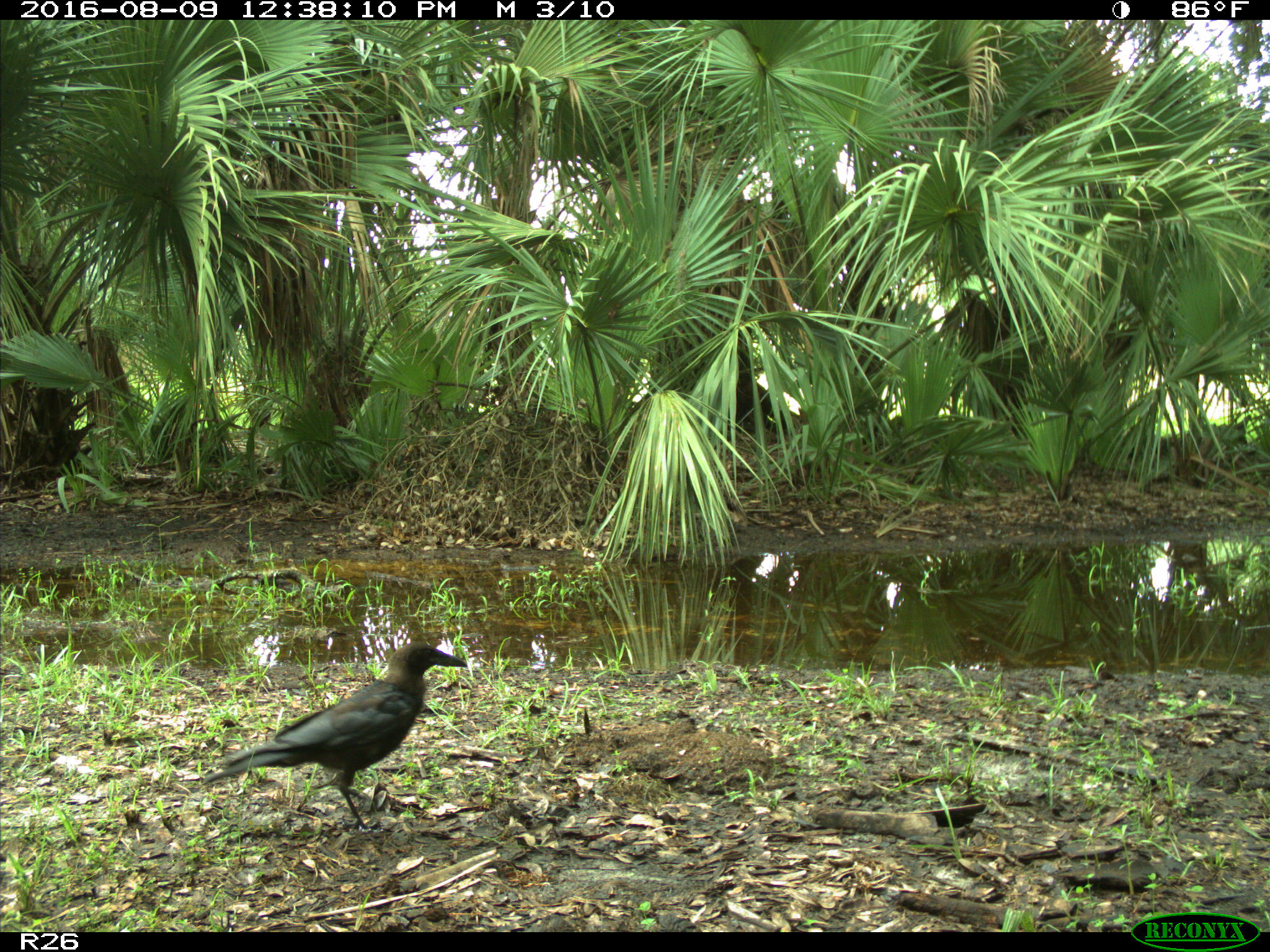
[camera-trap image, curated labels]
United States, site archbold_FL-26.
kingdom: Animalia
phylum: Chordata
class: Aves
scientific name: Aves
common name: birds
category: unidentified bird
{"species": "unidentified bird (birds) (Aves)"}